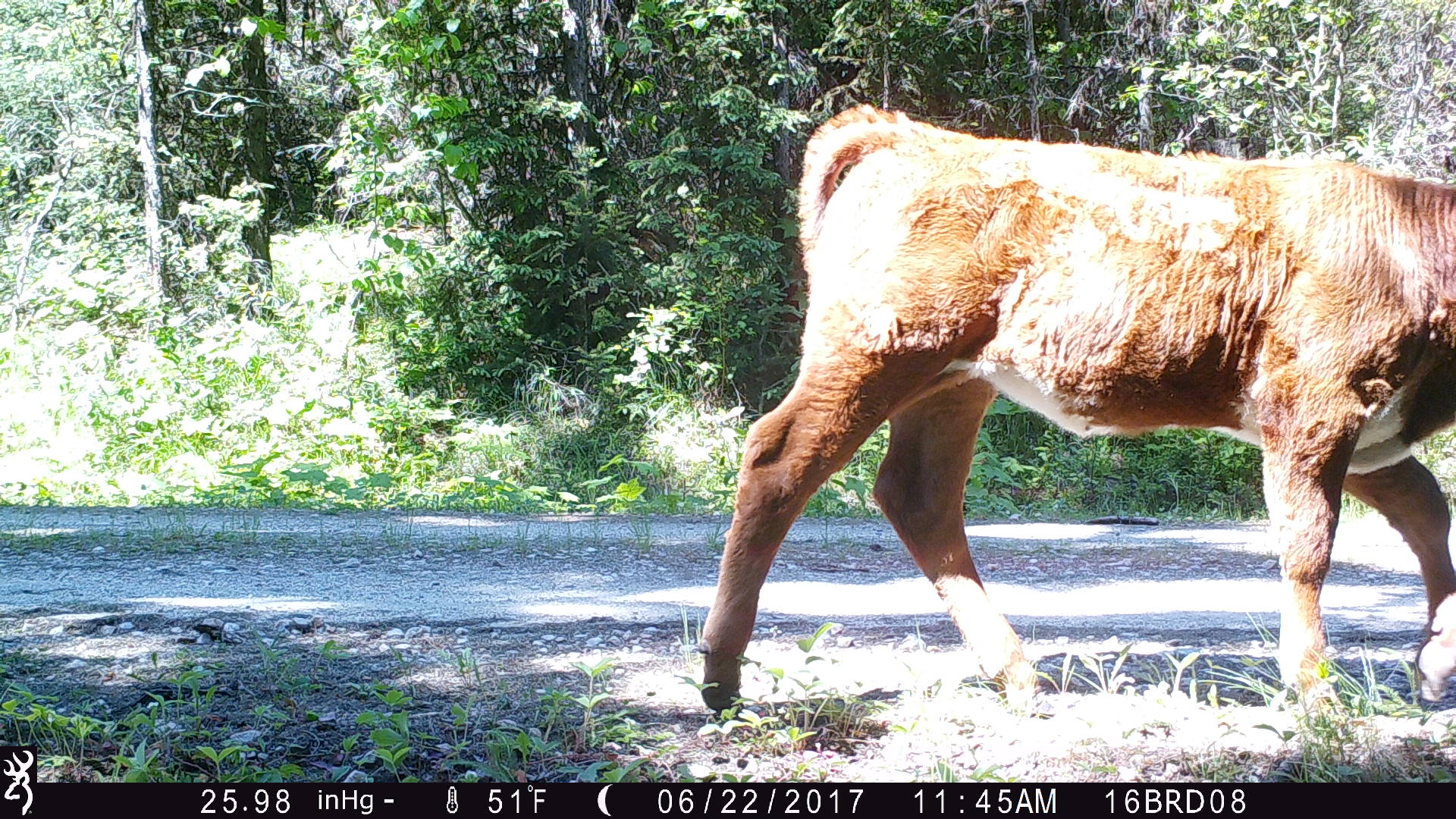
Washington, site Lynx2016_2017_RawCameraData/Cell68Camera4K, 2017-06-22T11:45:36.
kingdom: Animalia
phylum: Chordata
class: Mammalia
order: Artiodactyla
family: Bovidae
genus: Bos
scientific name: Bos taurus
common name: domestic cattle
Domestic cattle (Bos taurus). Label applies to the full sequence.